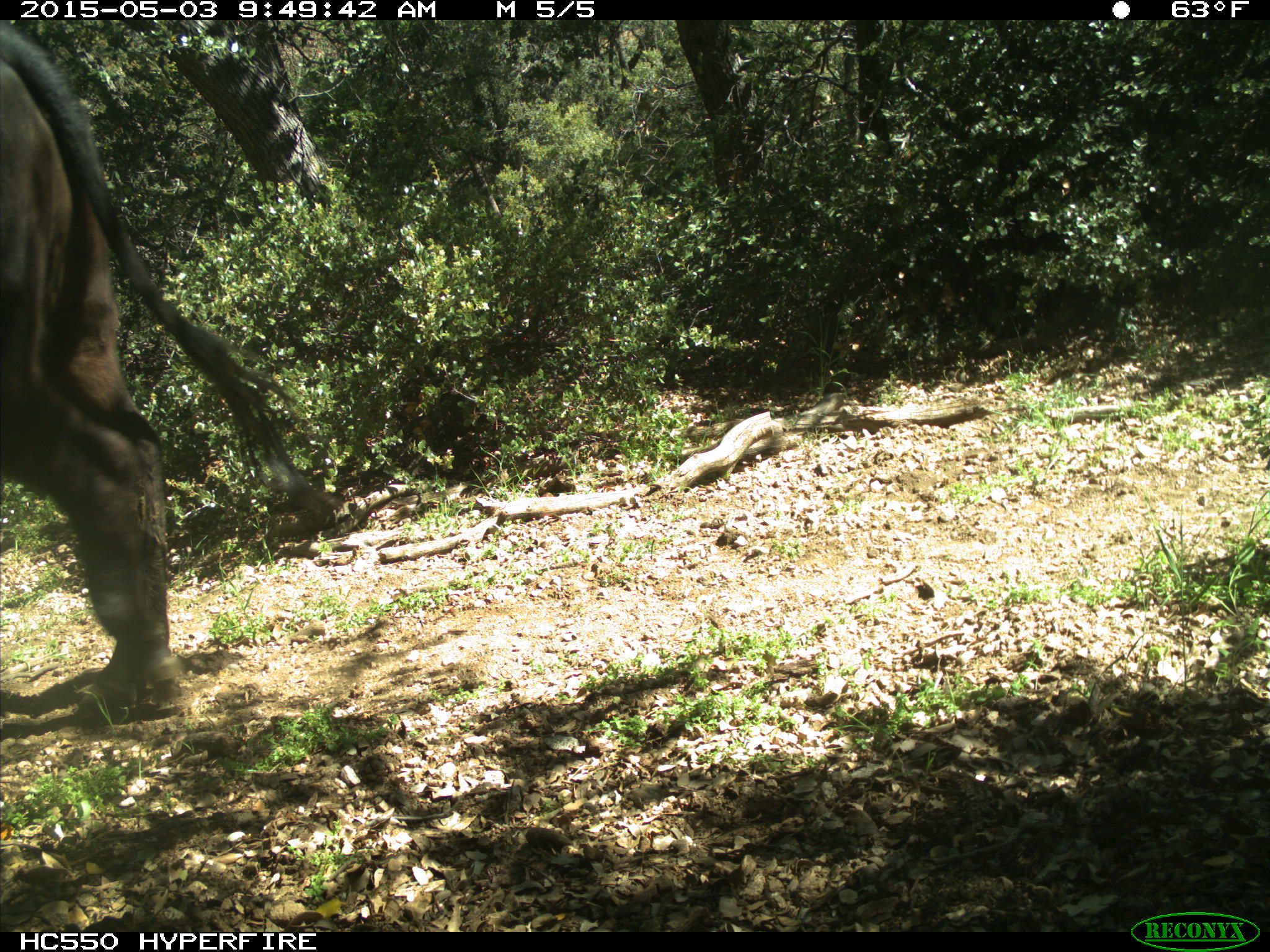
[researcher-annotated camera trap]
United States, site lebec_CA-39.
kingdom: Animalia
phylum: Chordata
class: Mammalia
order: Artiodactyla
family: Bovidae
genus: Bos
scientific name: Bos taurus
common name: domestic cow